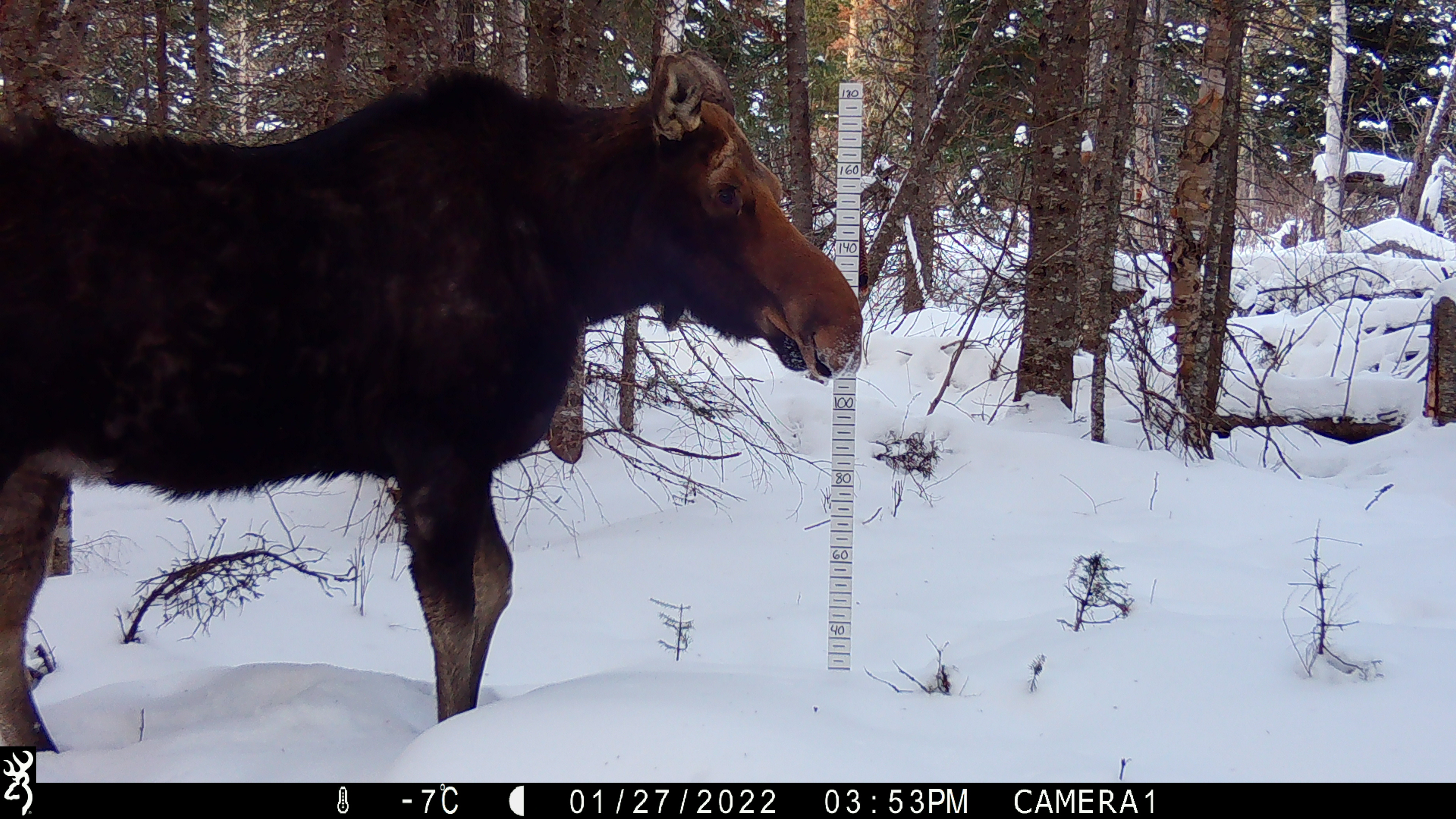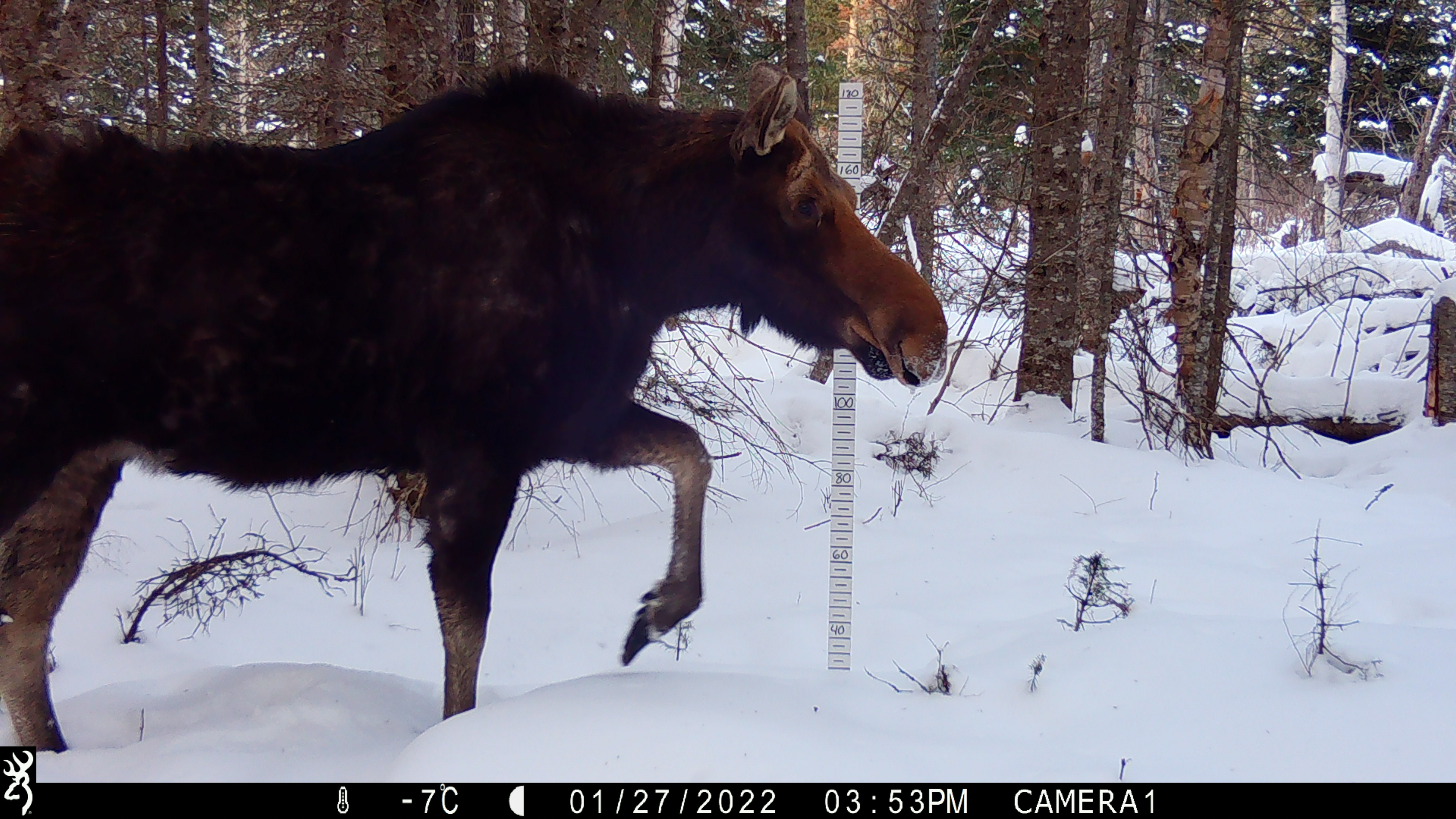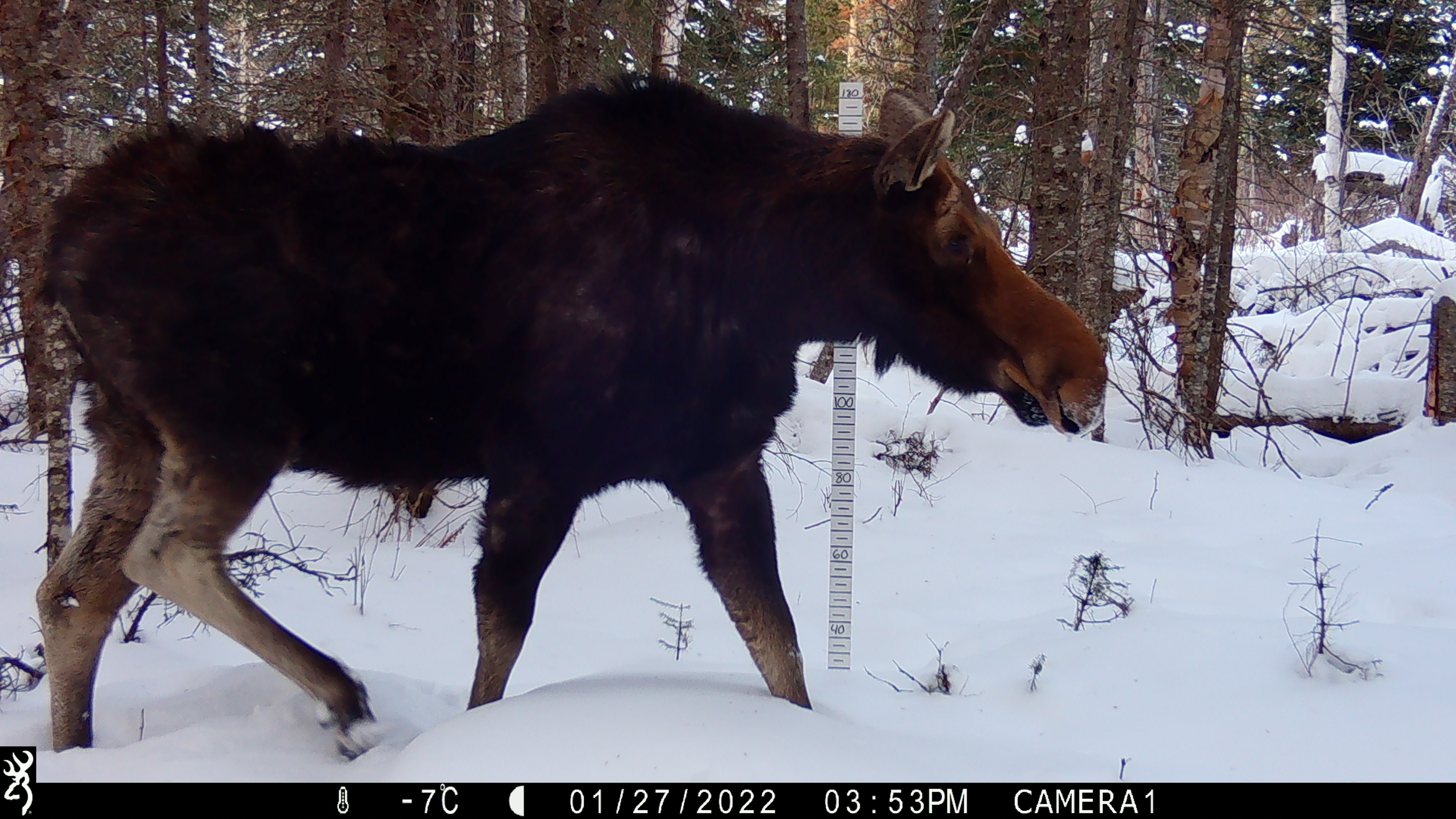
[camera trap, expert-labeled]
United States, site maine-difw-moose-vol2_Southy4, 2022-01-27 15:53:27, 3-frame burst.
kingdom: Animalia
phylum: Chordata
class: Mammalia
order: Artiodactyla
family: Cervidae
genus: Alces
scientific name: Alces alces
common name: moose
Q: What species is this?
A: Moose (Alces alces).